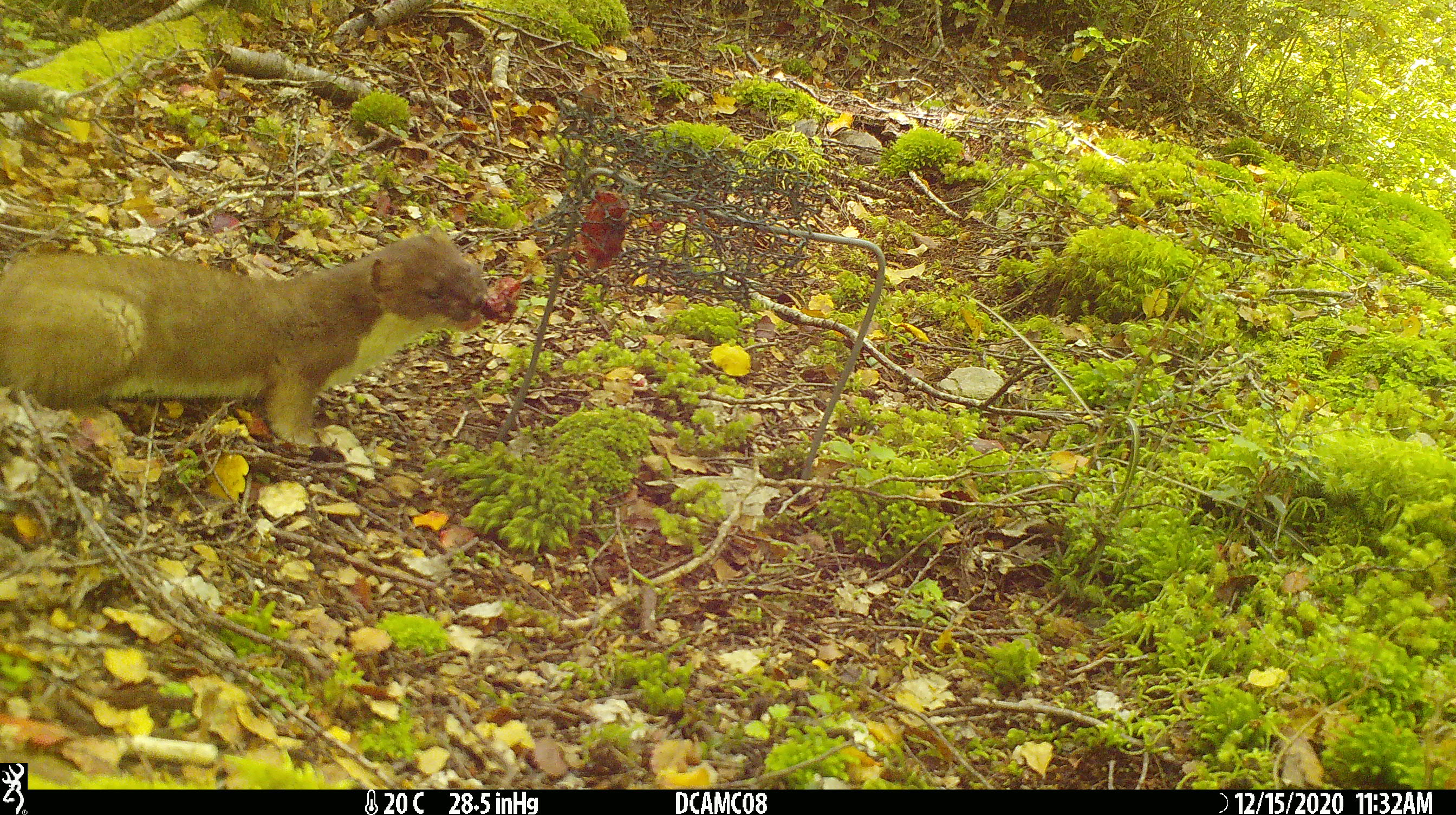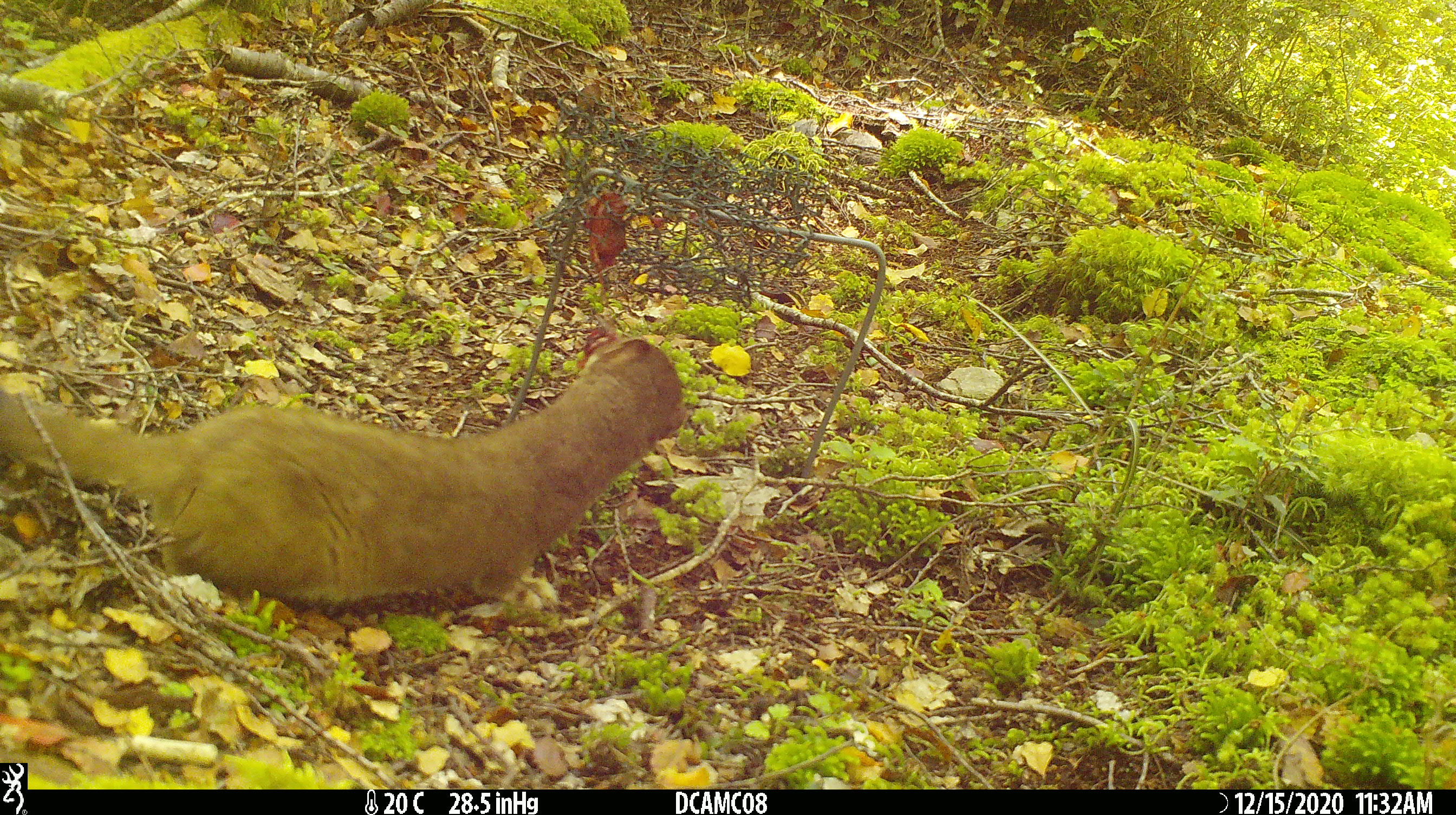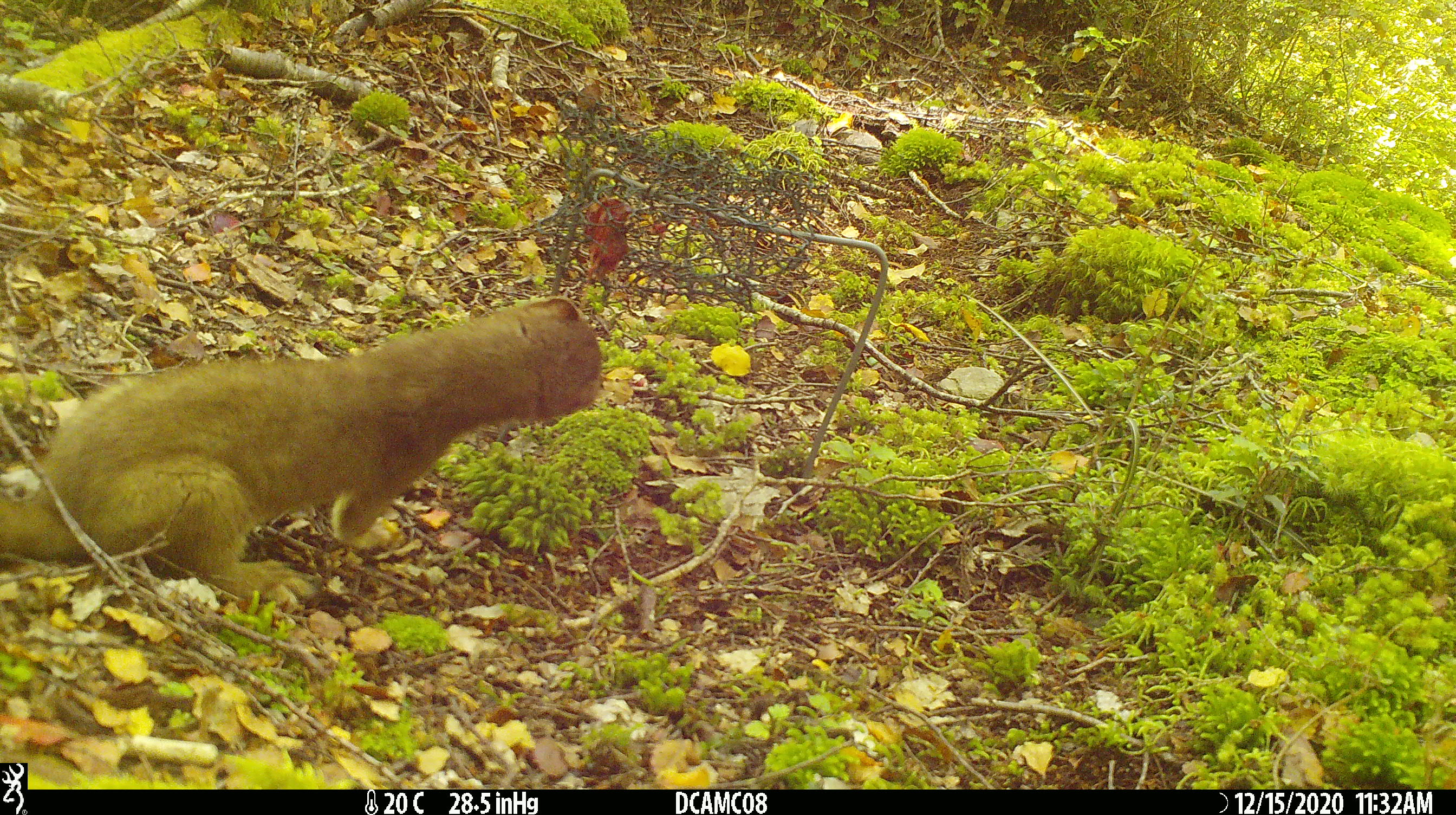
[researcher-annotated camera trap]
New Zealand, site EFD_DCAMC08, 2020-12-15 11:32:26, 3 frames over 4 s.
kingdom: Animalia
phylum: Chordata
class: Mammalia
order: Carnivora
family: Mustelidae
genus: Mustela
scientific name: Mustela erminea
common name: stoat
Stoat (Mustela erminea).